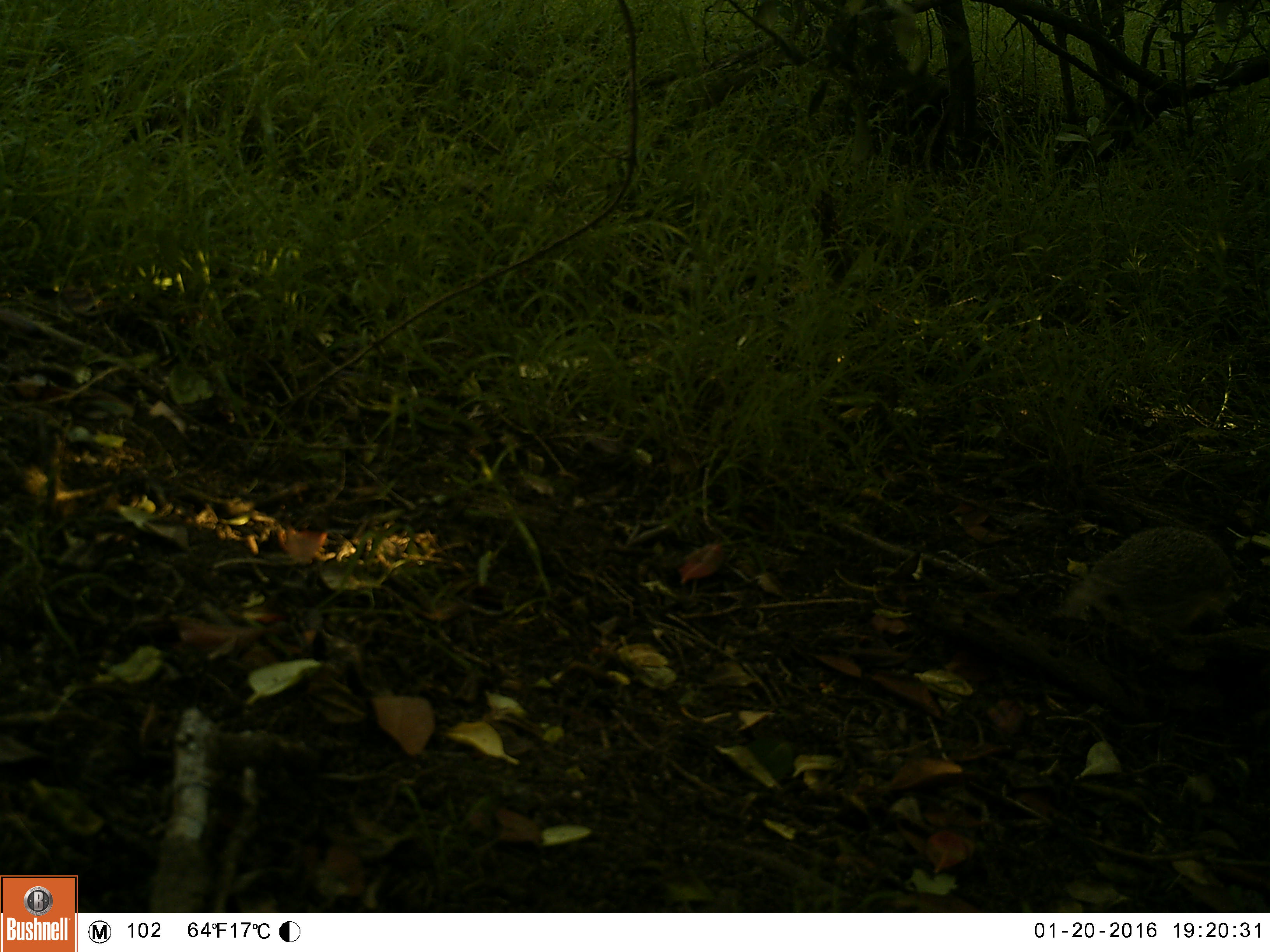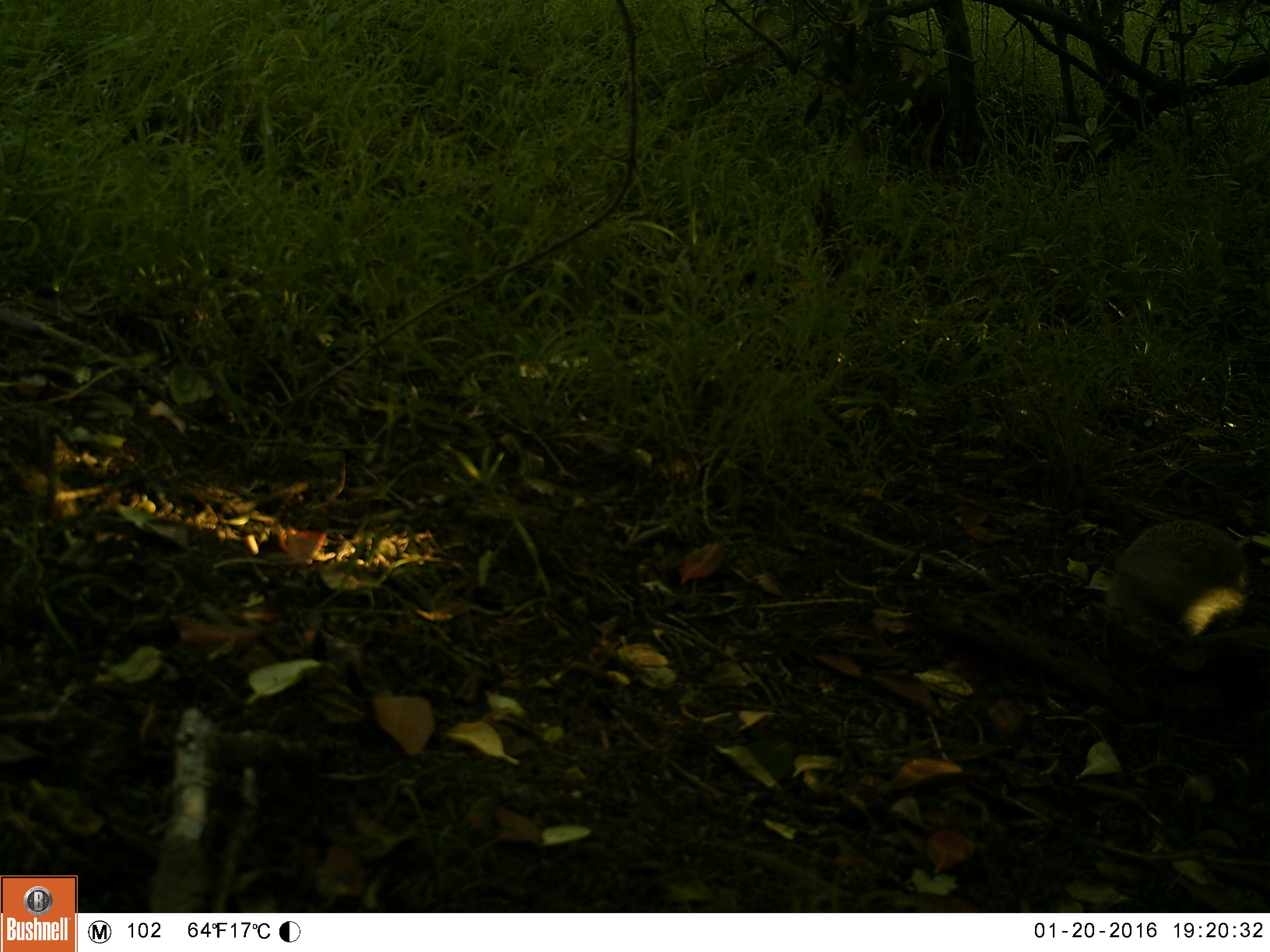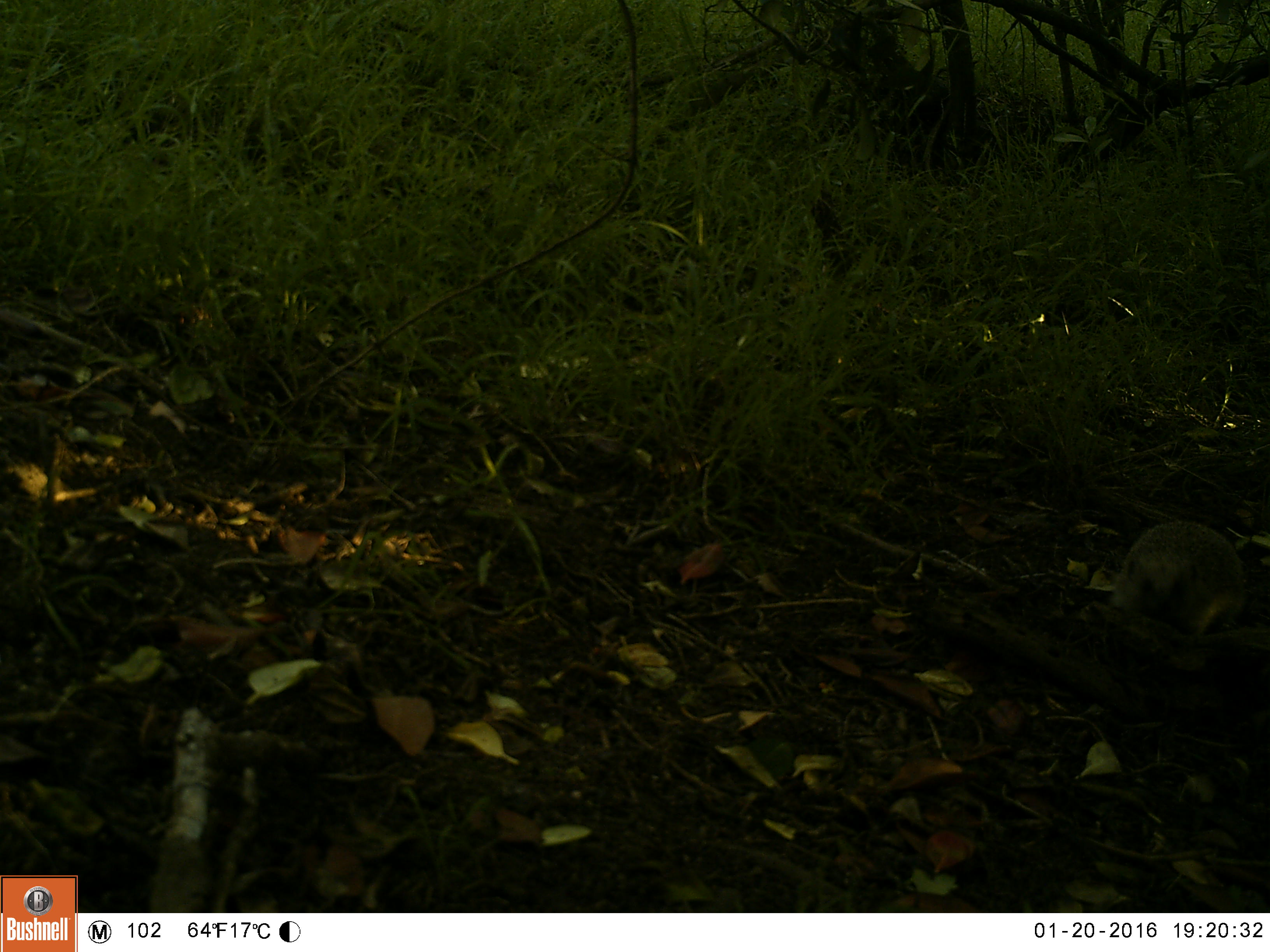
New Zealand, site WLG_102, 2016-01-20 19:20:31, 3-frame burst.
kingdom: Animalia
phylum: Chordata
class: Mammalia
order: Eulipotyphla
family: Erinaceidae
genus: Erinaceus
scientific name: Erinaceus europaeus europaeus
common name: european hedgehog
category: hedgehog